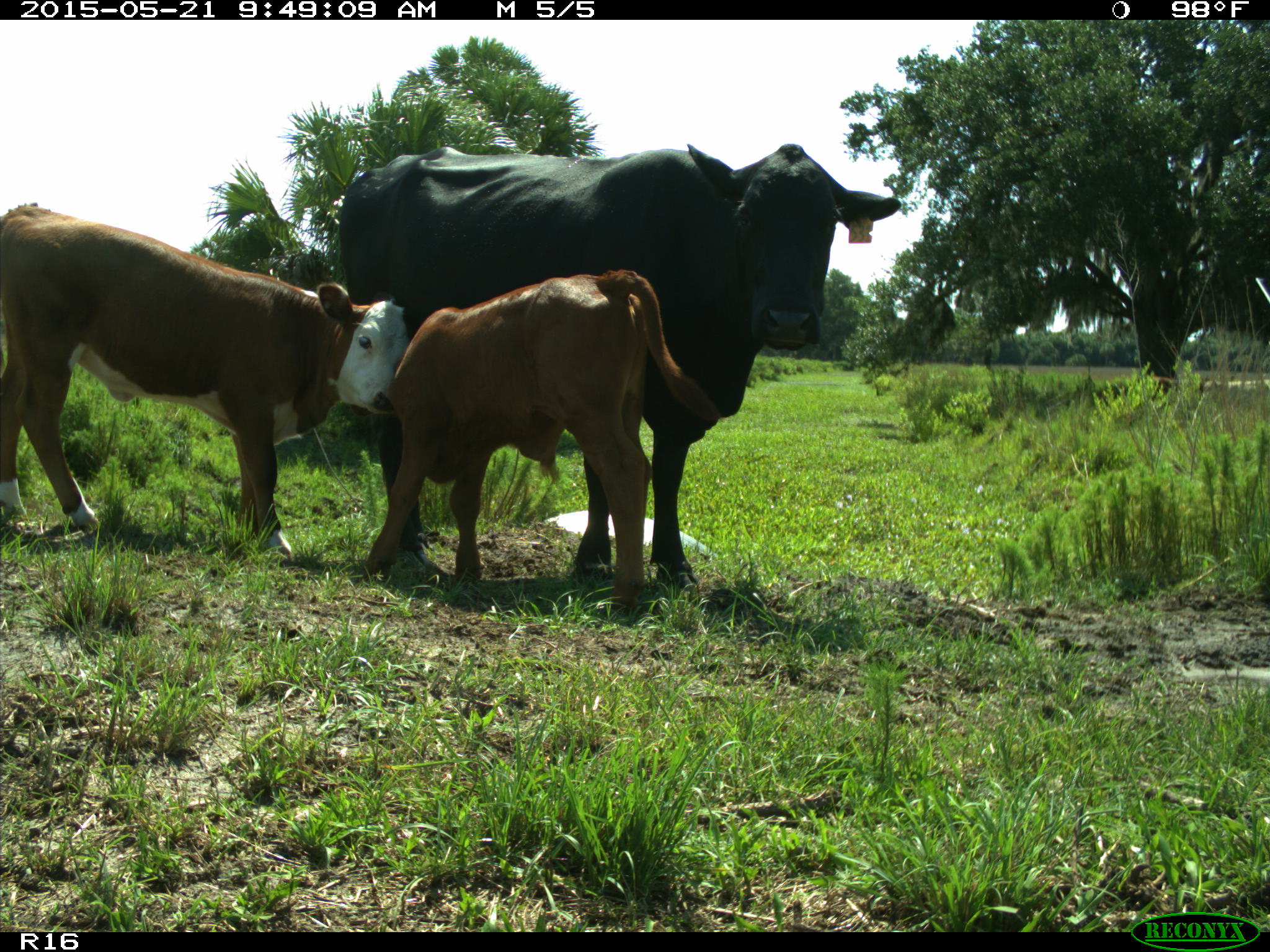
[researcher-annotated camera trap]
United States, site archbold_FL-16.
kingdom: Animalia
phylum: Chordata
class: Mammalia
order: Artiodactyla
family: Bovidae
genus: Bos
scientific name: Bos taurus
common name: domestic cow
Bos taurus (domestic cow).